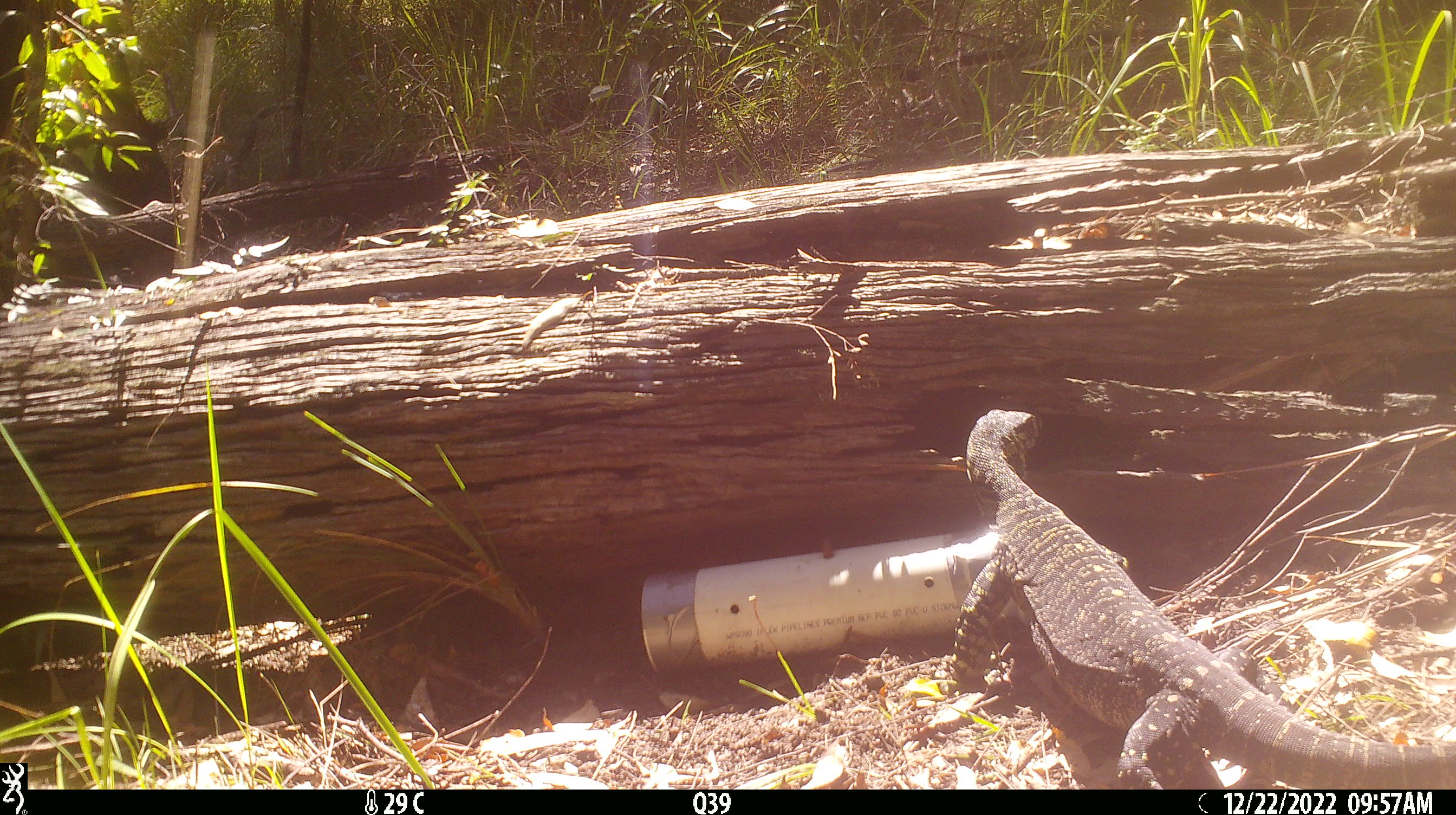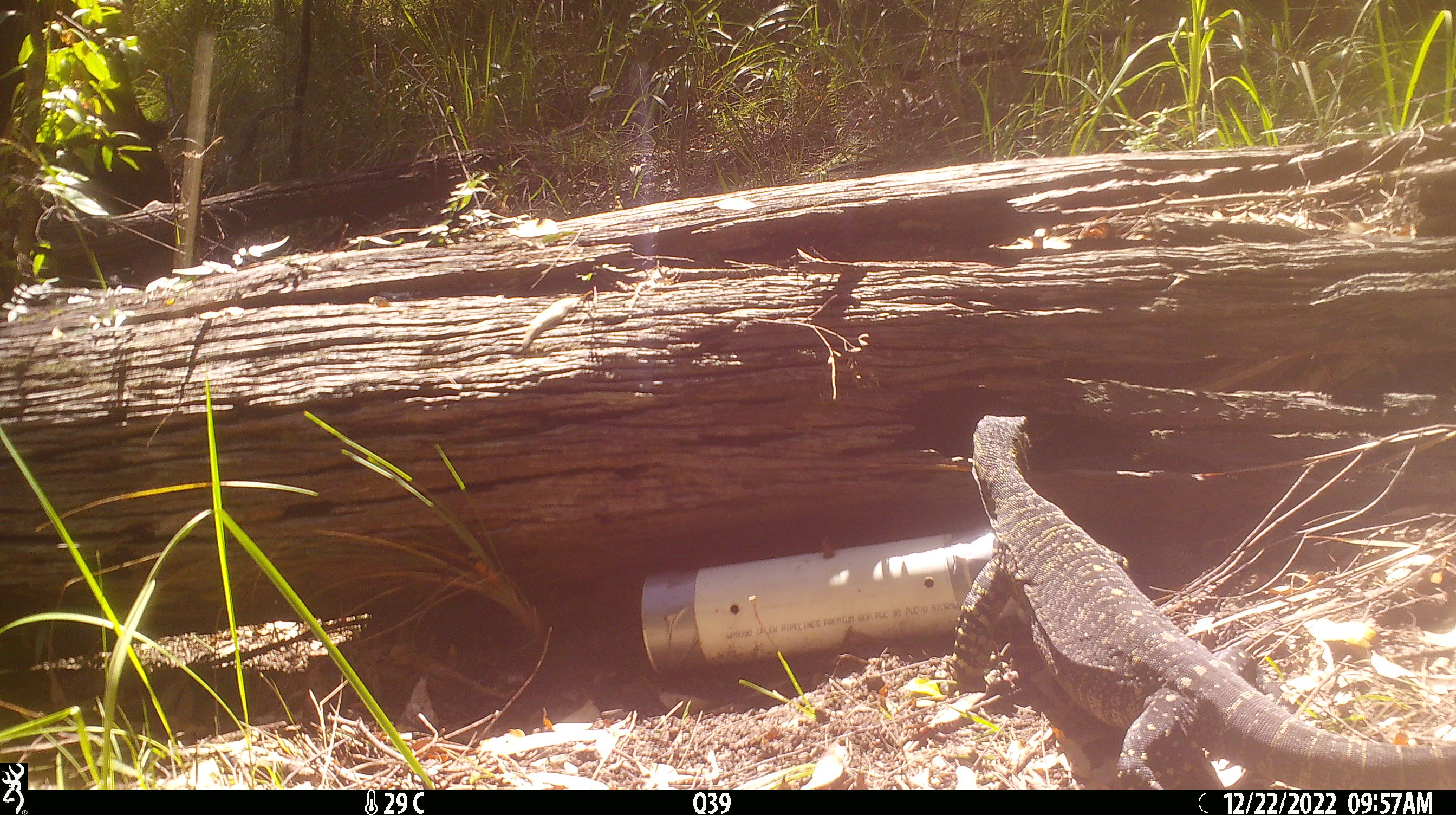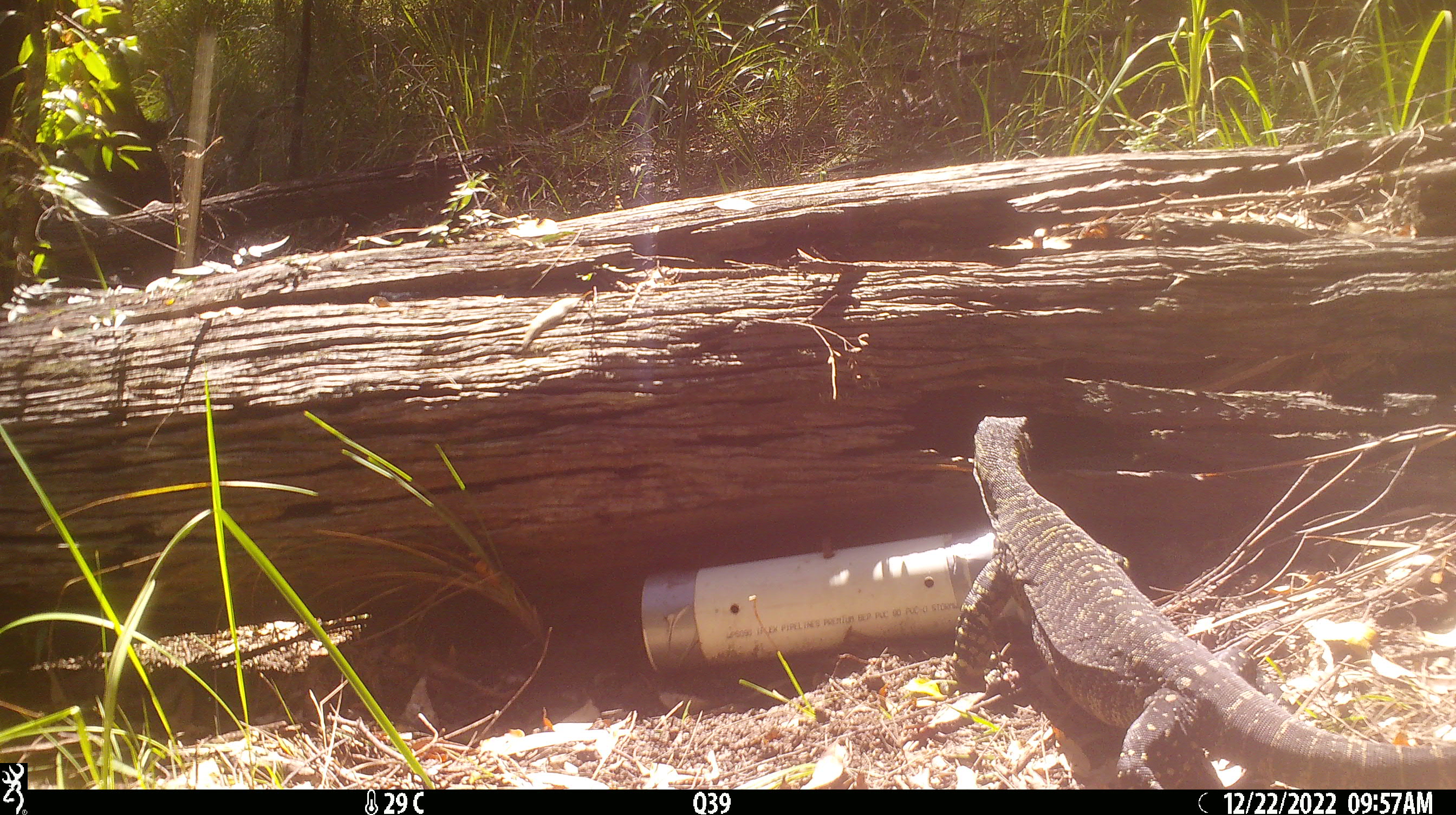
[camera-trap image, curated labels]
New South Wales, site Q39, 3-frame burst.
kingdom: Animalia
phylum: Chordata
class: Reptilia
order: Squamata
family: Varanidae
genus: Varanus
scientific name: Varanus varius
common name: lace monitor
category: goanna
Goanna (lace monitor) (Varanus varius).